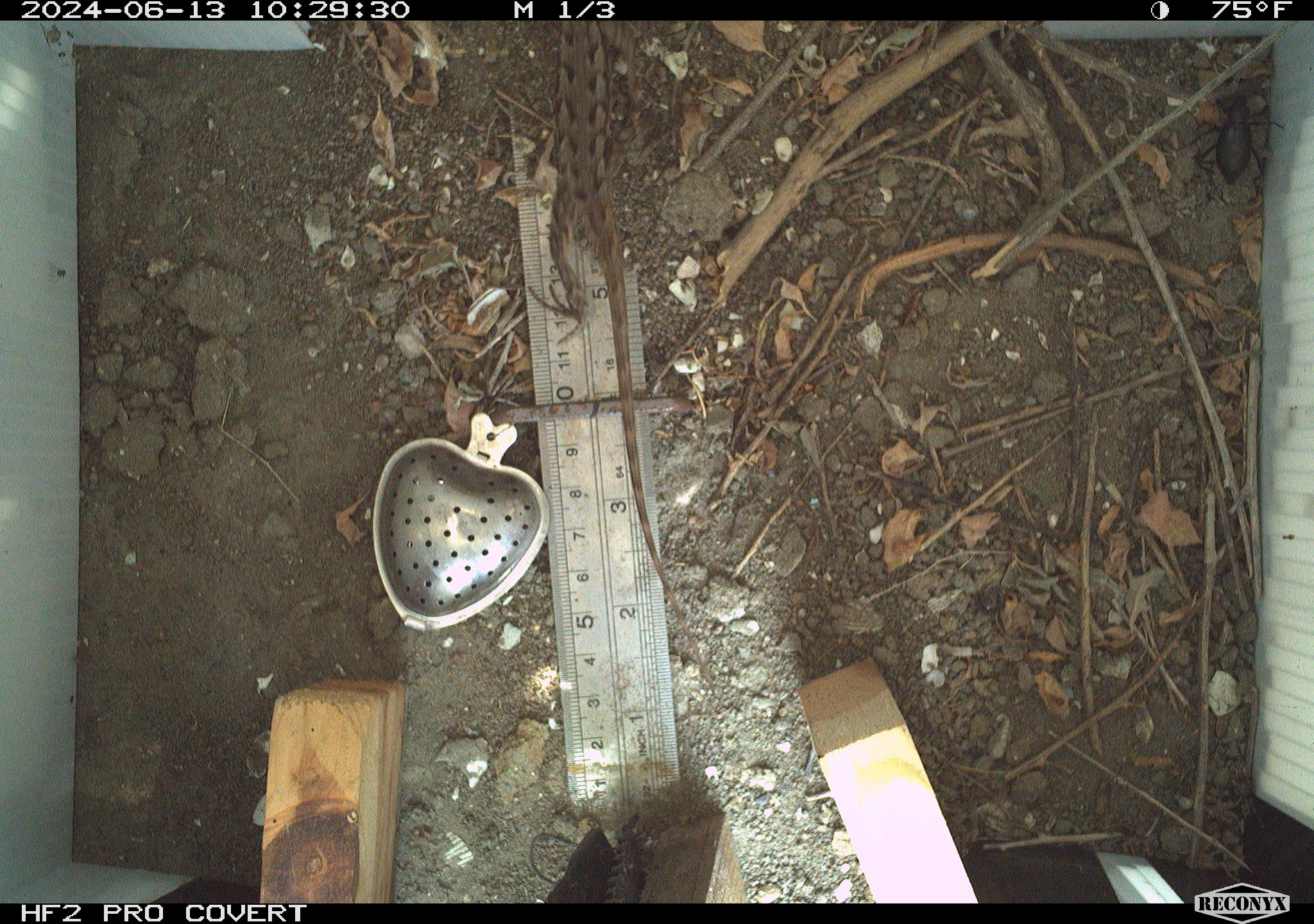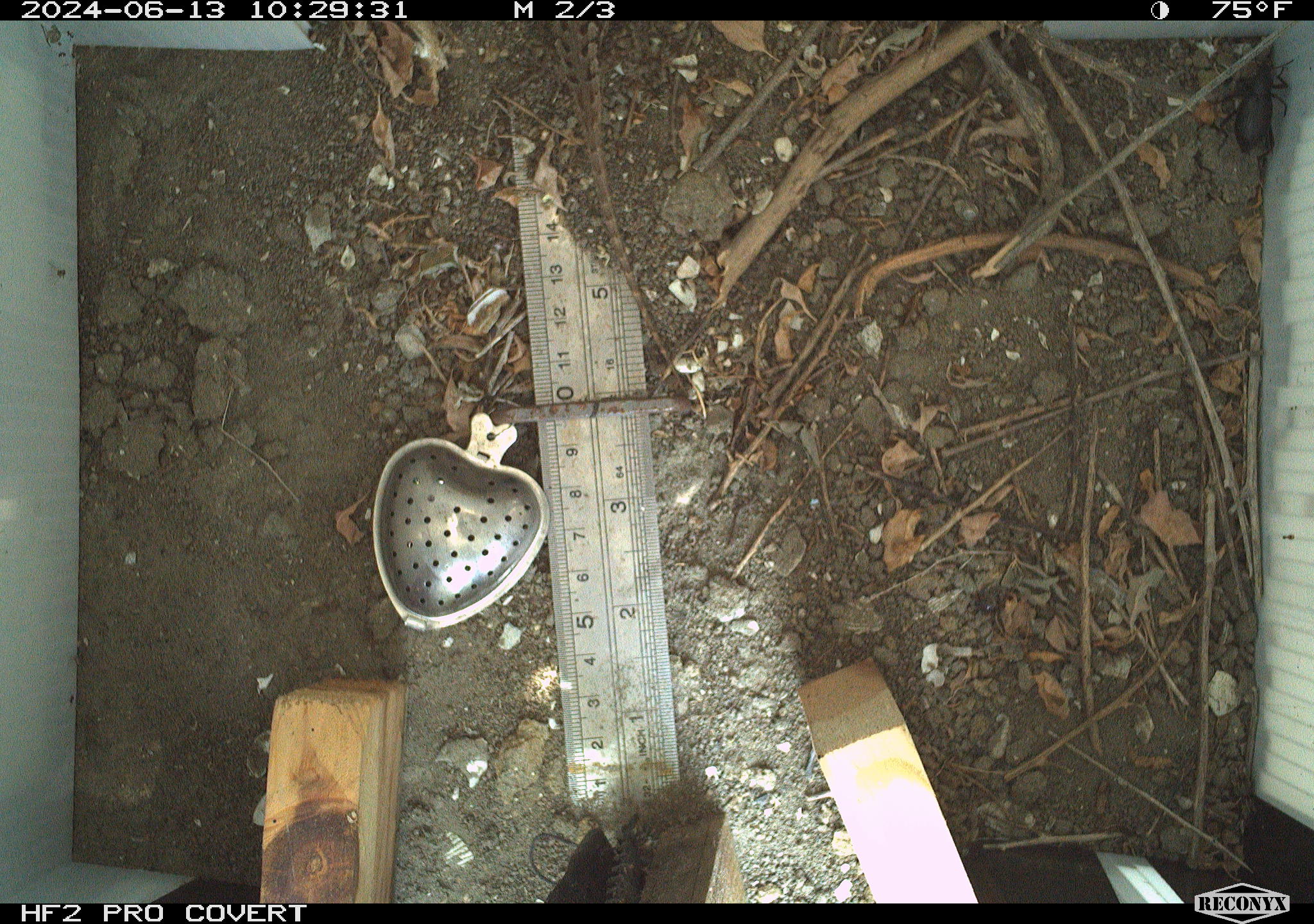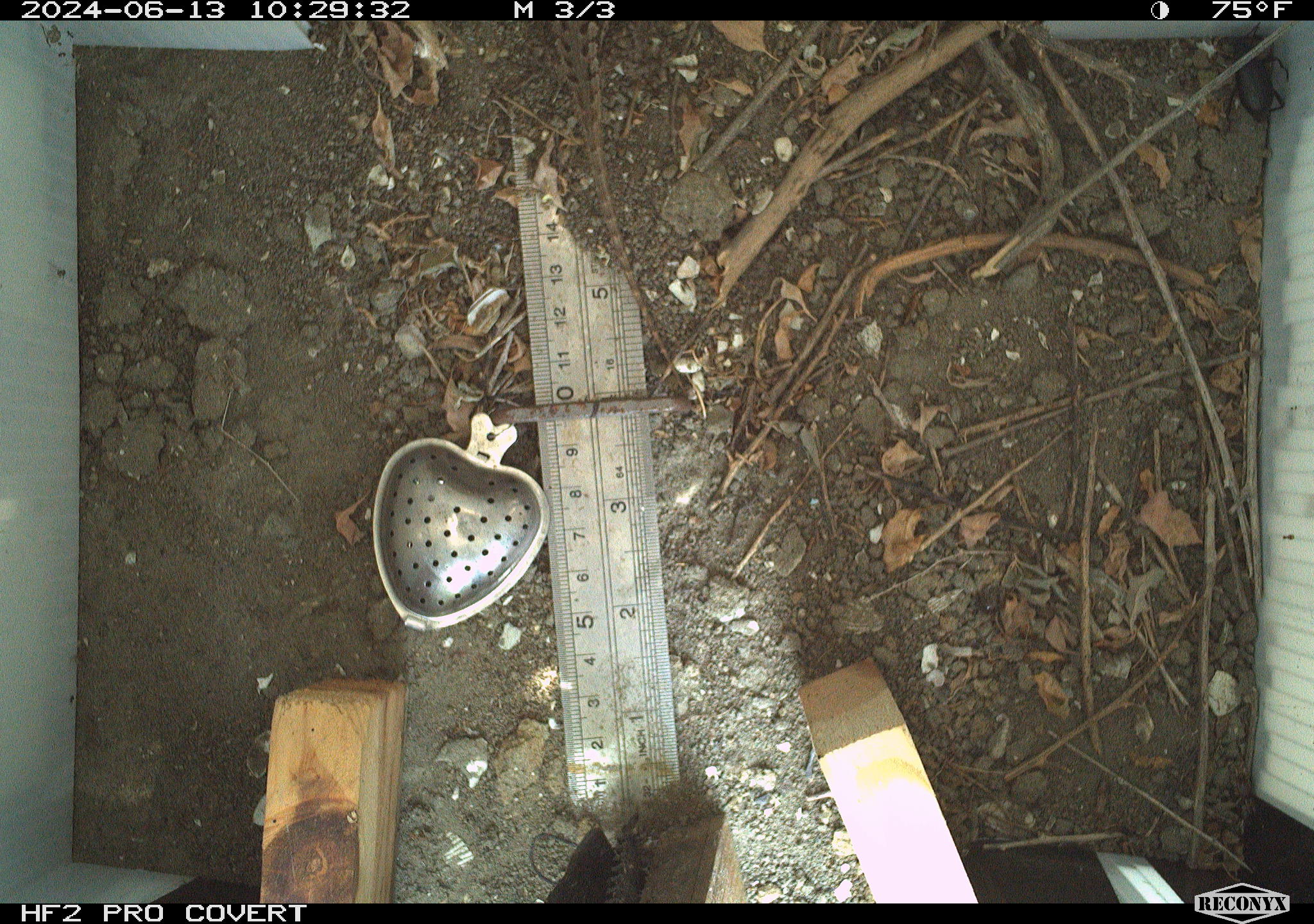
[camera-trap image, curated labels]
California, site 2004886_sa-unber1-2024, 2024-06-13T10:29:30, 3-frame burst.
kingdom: Animalia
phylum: Chordata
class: Reptilia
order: Squamata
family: Phrynosomatidae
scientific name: Phrynosomatidae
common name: phrynosomatid lizards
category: phrynosomatidae family